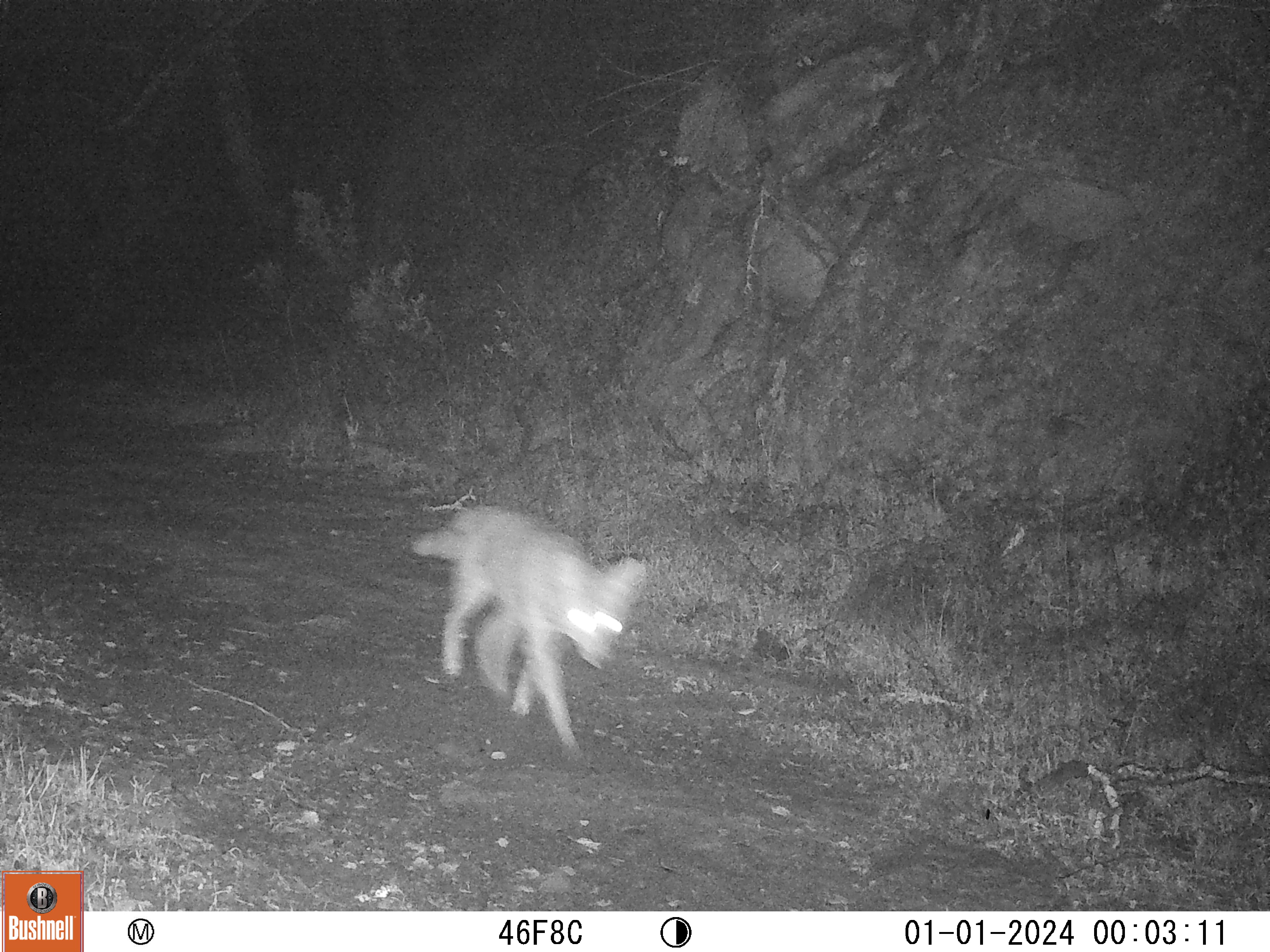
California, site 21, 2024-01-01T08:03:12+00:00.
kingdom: Animalia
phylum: Chordata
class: Mammalia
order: Carnivora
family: Canidae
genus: Canis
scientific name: Canis latrans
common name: coyote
Coyote (Canis latrans).